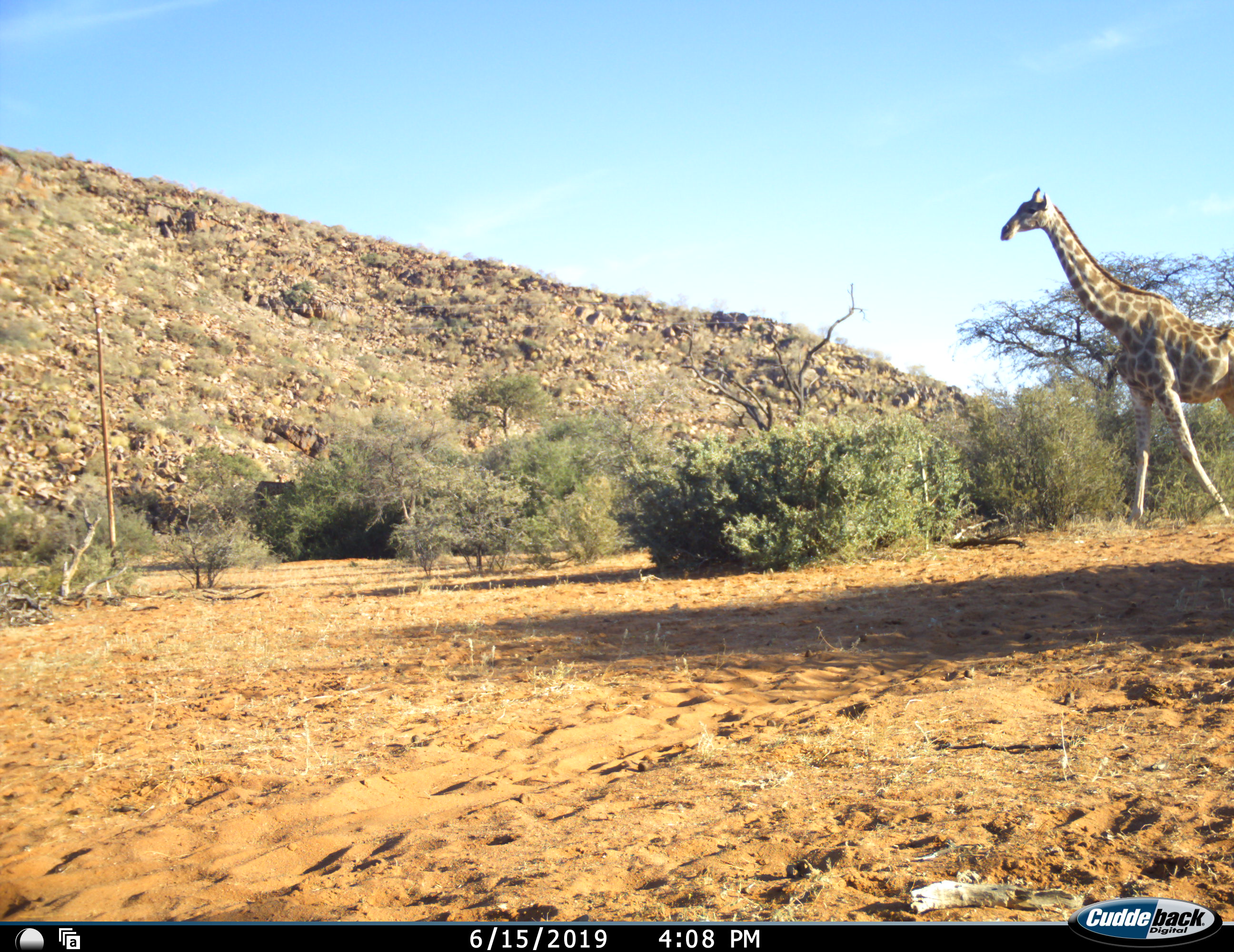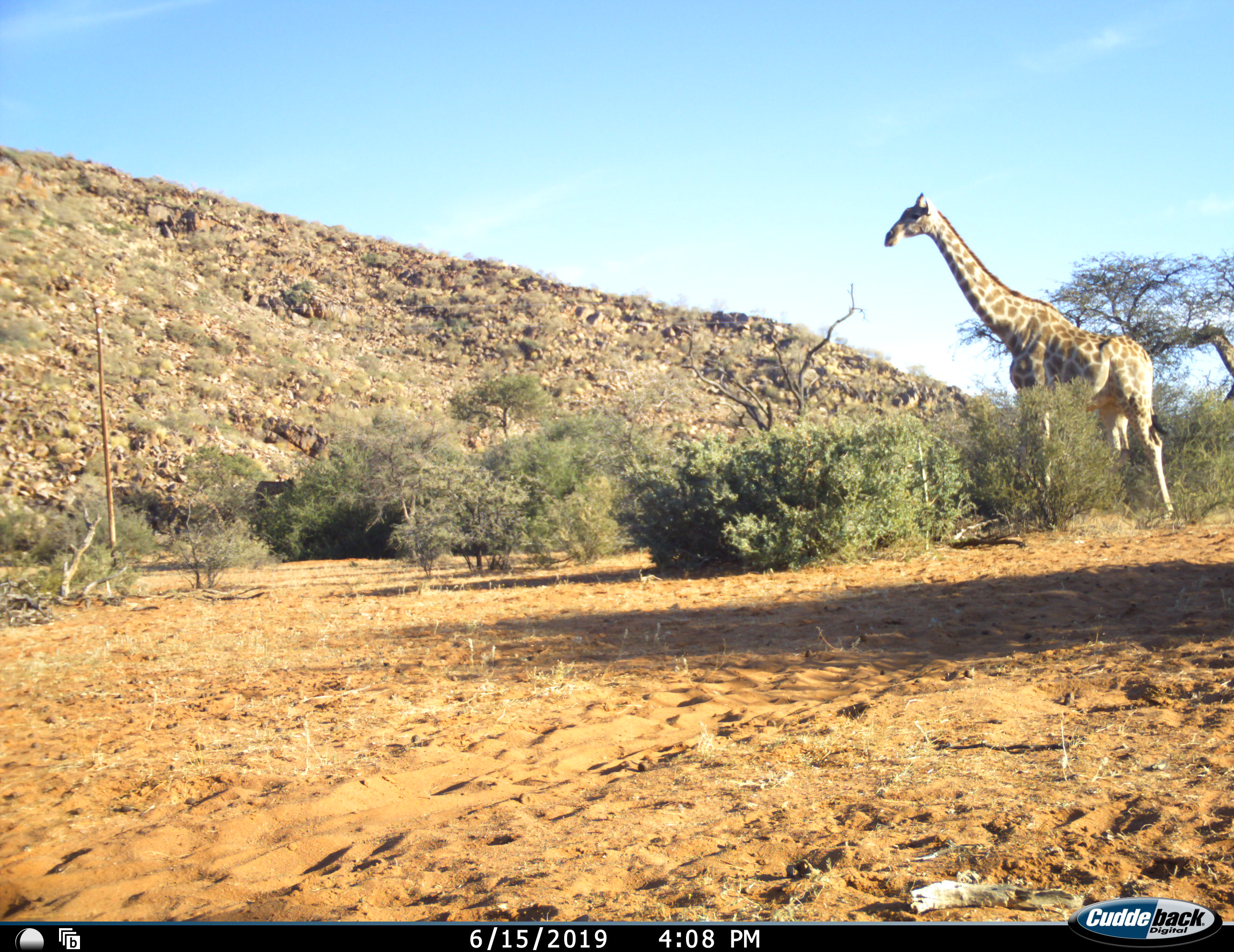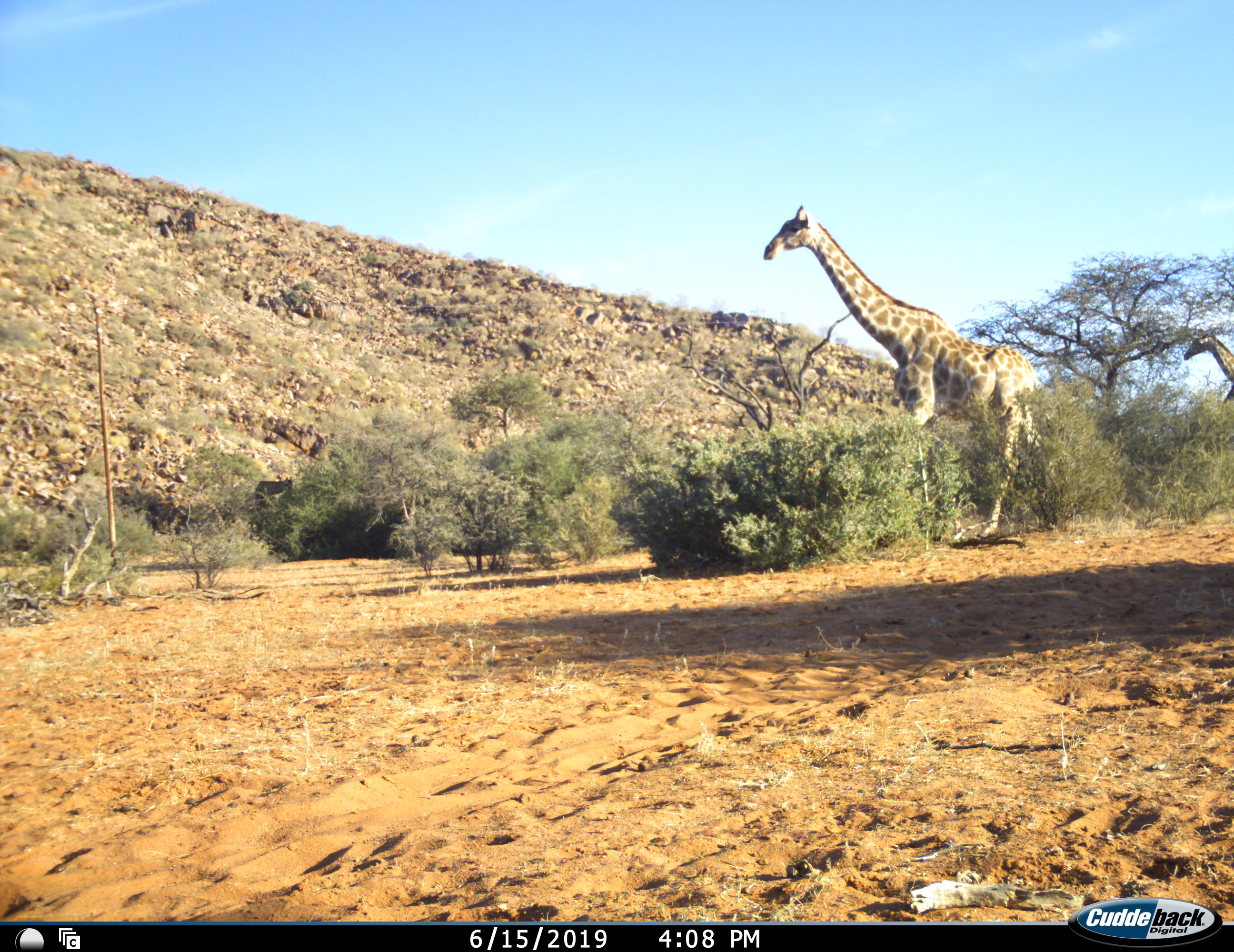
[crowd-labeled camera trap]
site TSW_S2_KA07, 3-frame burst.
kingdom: Animalia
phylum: Chordata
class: Mammalia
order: Artiodactyla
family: Giraffidae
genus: Giraffa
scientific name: Giraffa camelopardalis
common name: giraffe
Giraffe (Giraffa camelopardalis), count 2. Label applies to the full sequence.